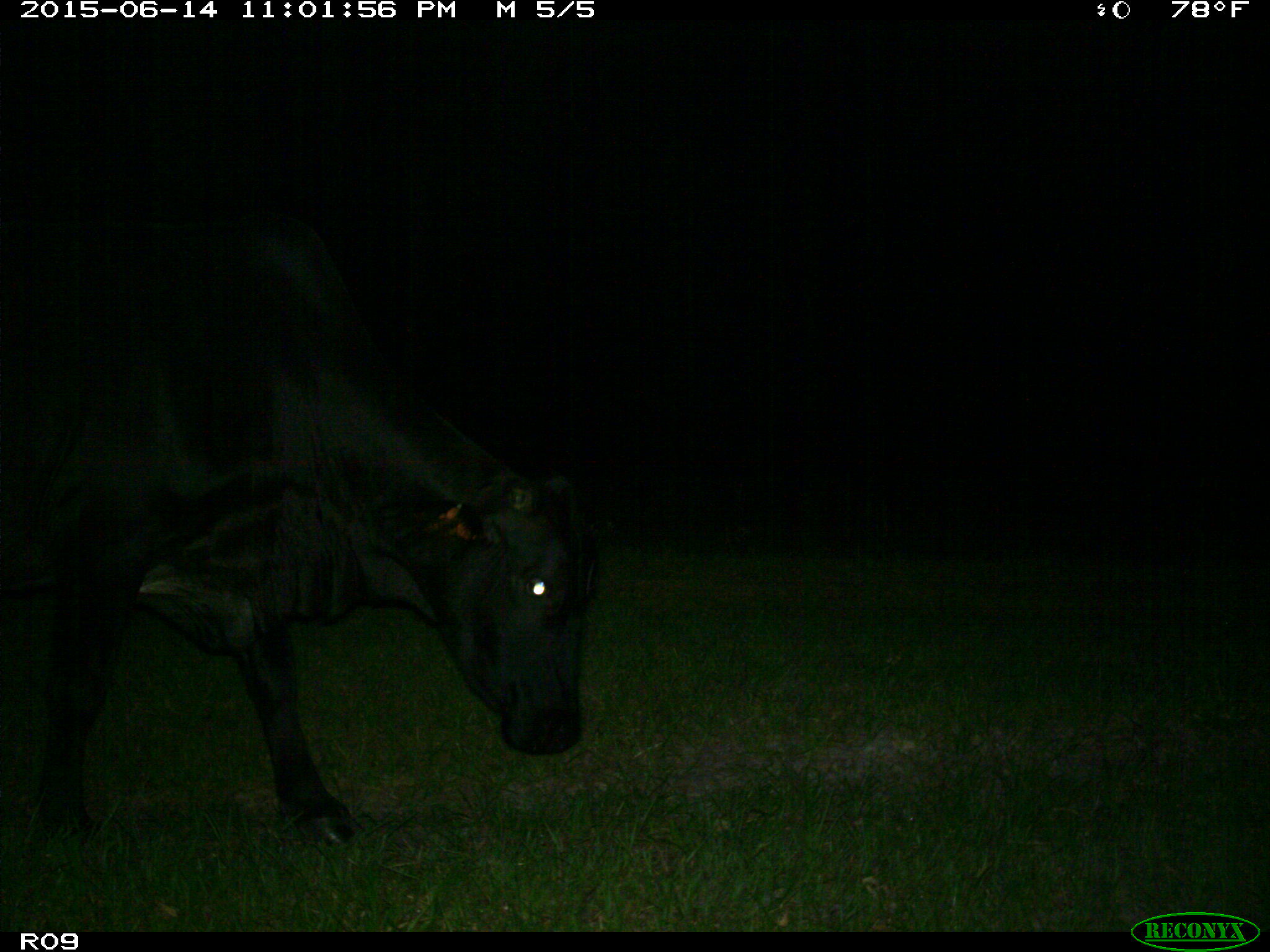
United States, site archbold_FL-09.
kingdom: Animalia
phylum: Chordata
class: Mammalia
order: Artiodactyla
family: Bovidae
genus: Bos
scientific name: Bos taurus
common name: domestic cow